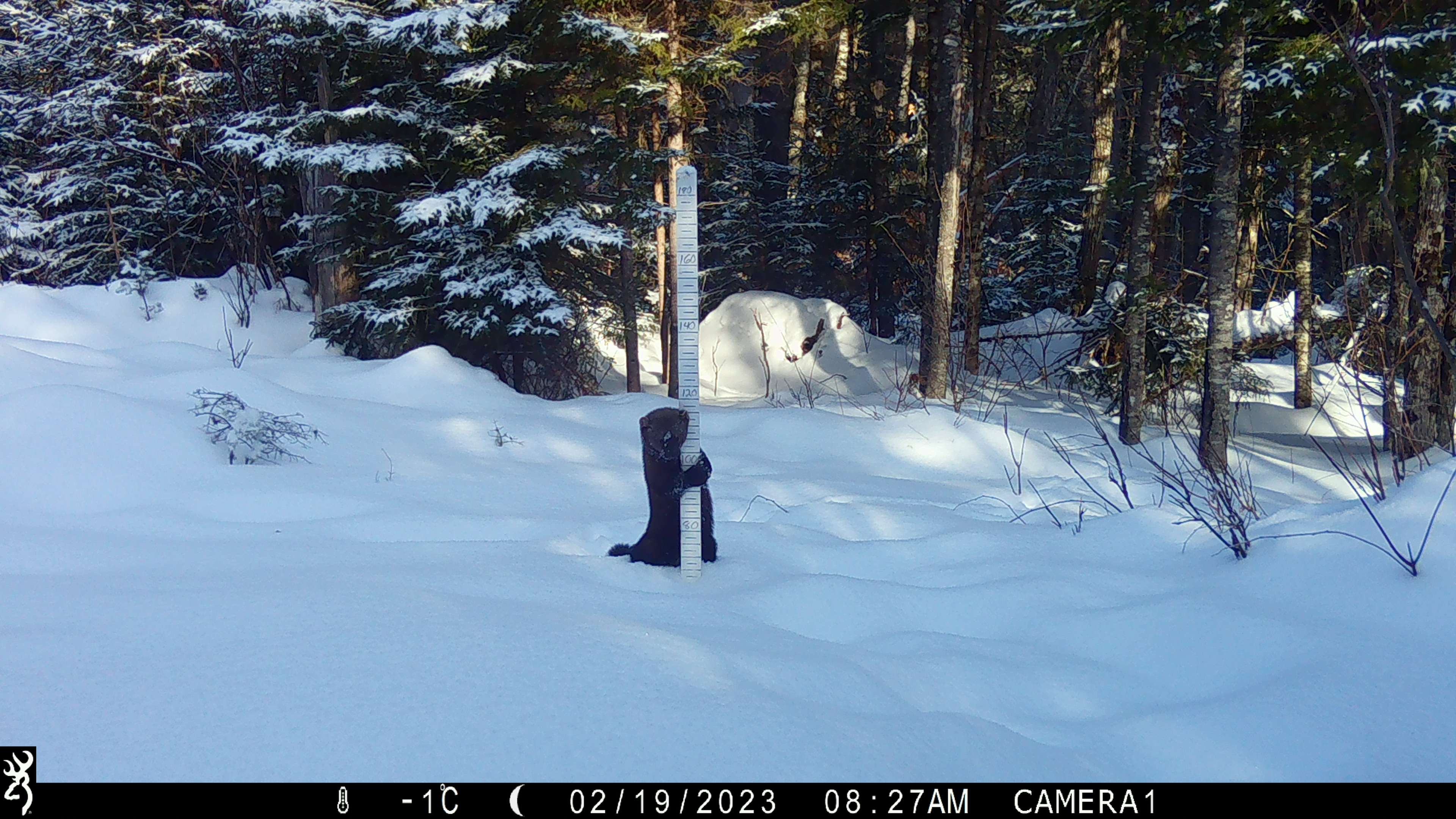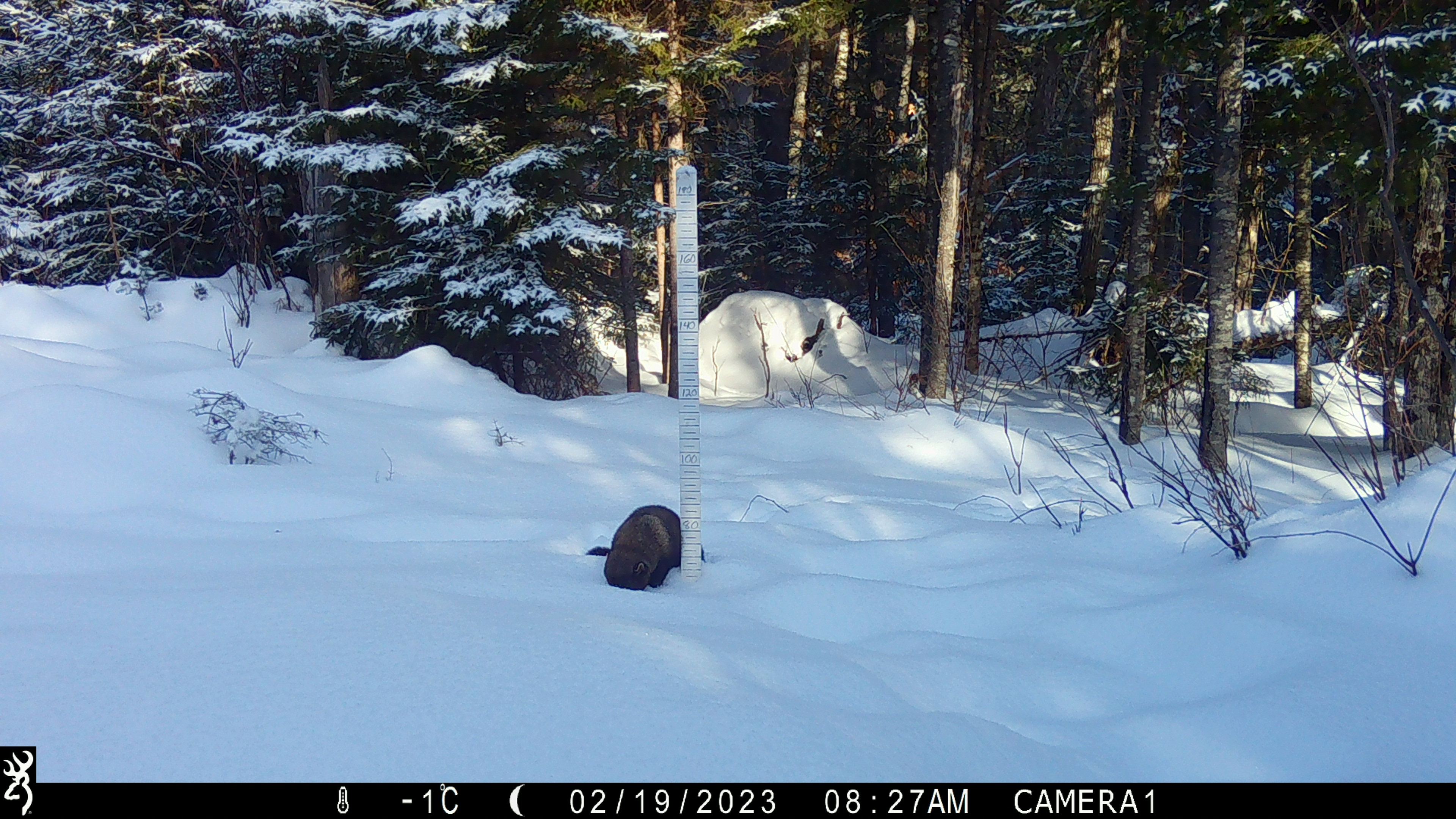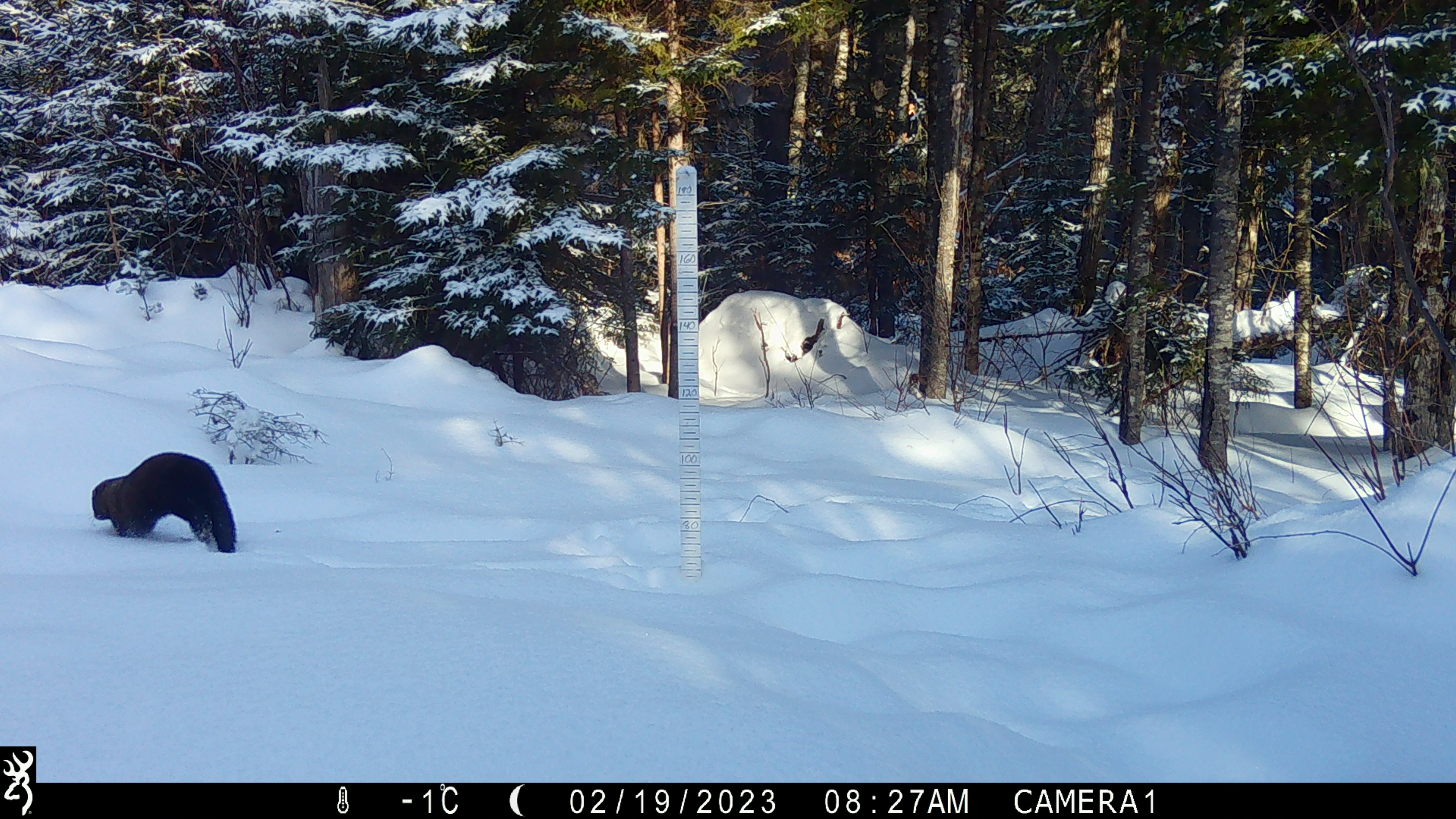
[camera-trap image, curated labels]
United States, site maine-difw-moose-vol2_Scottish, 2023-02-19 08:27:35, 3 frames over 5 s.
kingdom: Animalia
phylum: Chordata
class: Mammalia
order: Carnivora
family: Mustelidae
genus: Pekania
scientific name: Pekania pennanti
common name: fisher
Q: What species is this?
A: Fisher (Pekania pennanti).